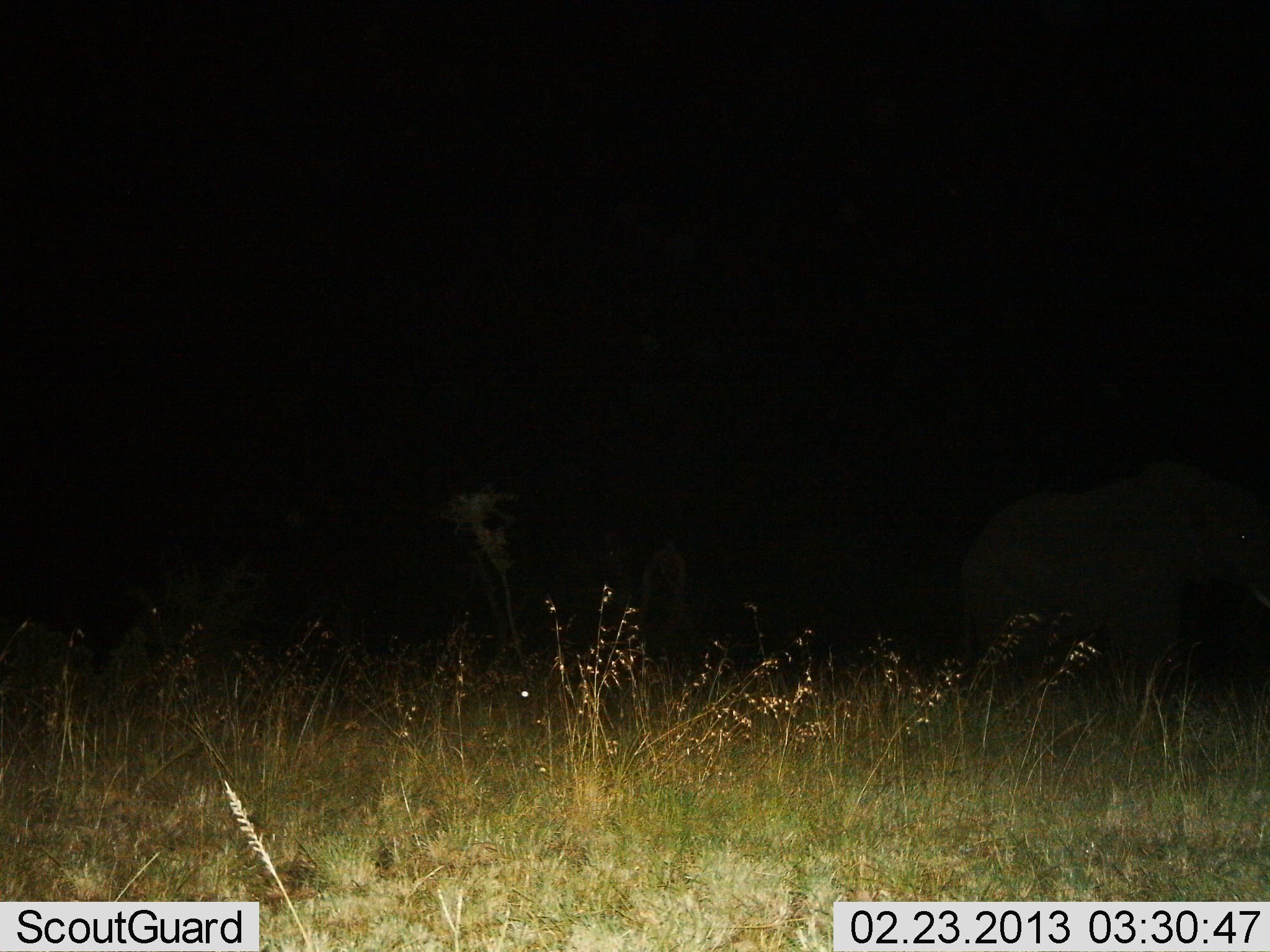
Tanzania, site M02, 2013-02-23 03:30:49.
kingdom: Animalia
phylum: Chordata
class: Mammalia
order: Proboscidea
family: Elephantidae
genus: Loxodonta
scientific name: Loxodonta africana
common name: african bush elephant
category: elephant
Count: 1.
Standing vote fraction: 70%.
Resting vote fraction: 0%.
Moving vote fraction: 30%.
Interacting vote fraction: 0%.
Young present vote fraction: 4%.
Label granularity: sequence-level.